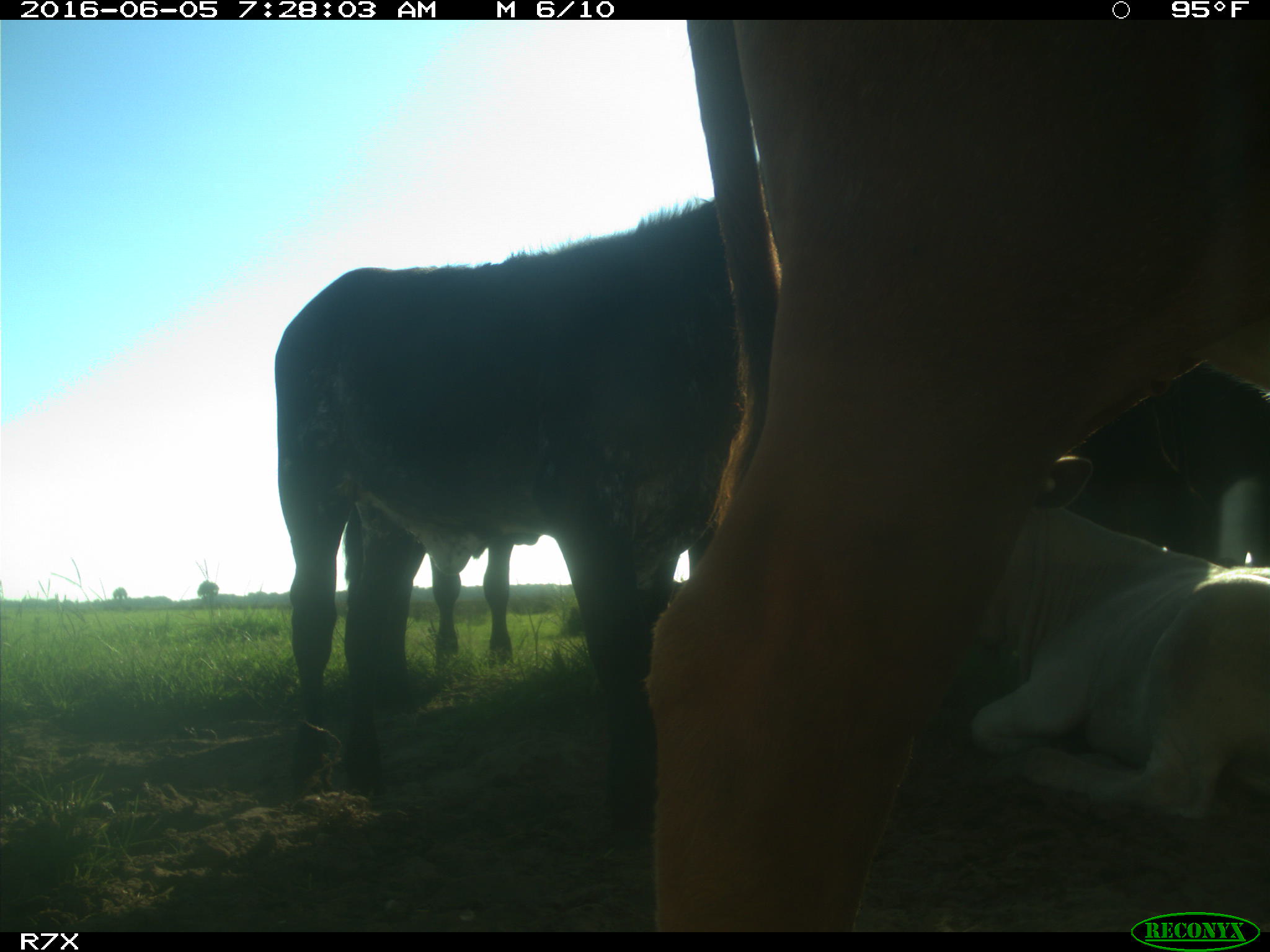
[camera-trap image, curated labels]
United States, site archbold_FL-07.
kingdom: Animalia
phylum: Chordata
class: Mammalia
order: Artiodactyla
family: Bovidae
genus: Bos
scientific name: Bos taurus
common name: domestic cow